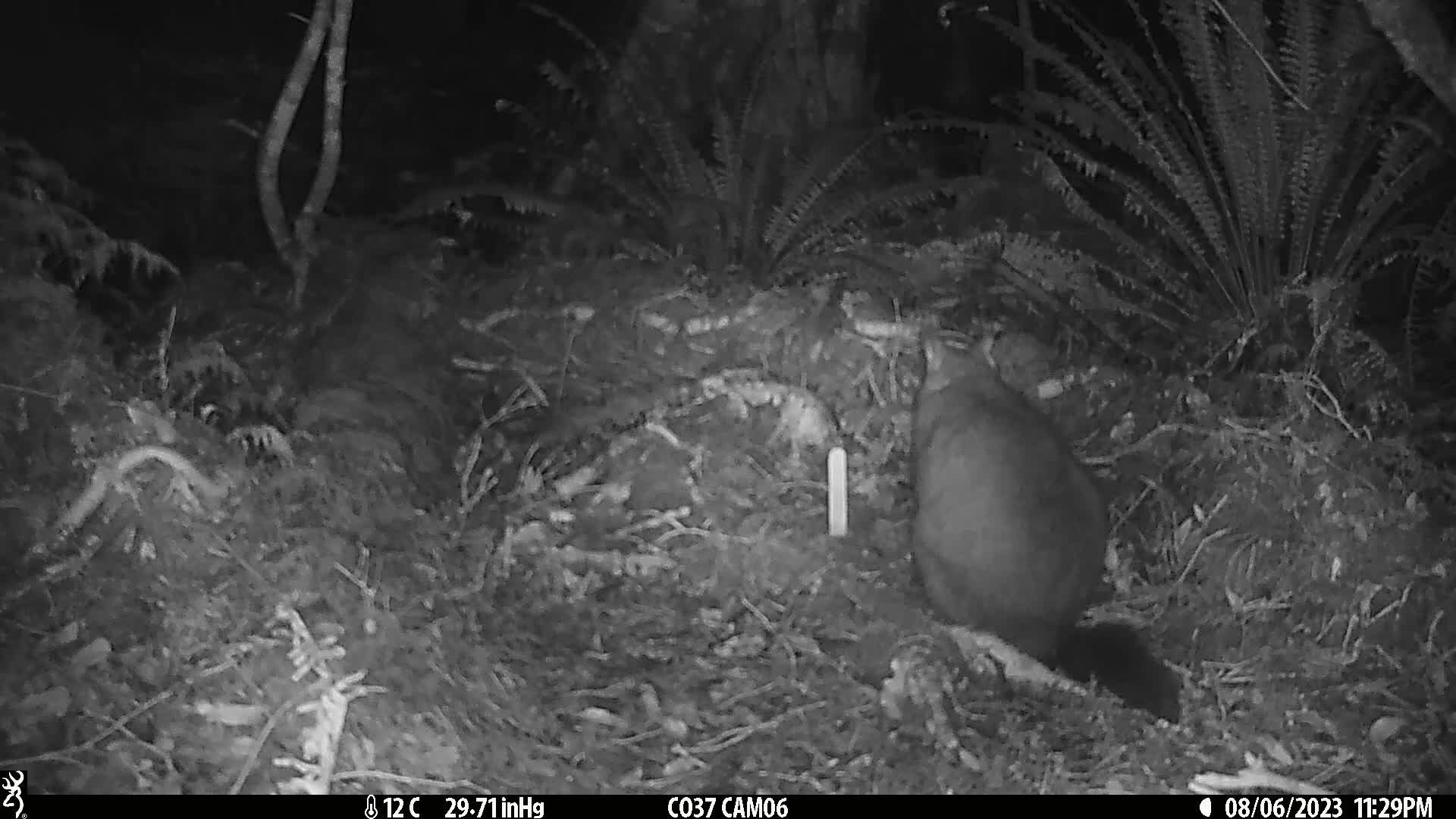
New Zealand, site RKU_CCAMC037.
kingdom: Animalia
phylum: Chordata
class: Mammalia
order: Diprotodontia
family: Phalangeridae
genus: Trichosurus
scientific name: Trichosurus vulpecula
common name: common brushtail possum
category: possum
Possum (common brushtail possum) (Trichosurus vulpecula).